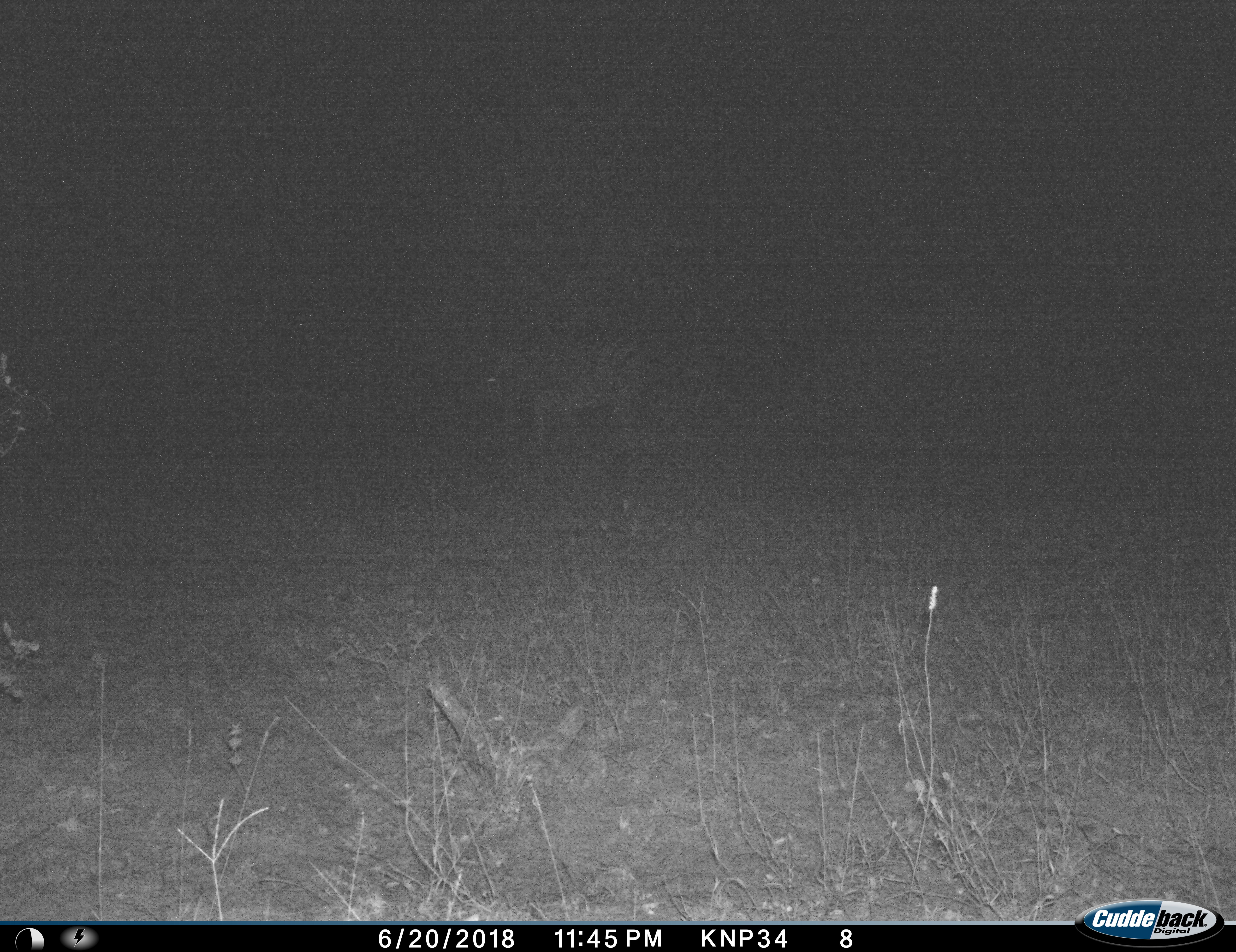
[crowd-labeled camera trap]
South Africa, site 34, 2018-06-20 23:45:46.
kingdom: Animalia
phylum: Chordata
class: Mammalia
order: Perissodactyla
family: Equidae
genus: Equus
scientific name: Equus quagga burchellii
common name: burchell's zebra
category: zebraburchells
Zebraburchells (burchell's zebra) (Equus quagga burchellii), count 1. Behavior (volunteer vote fractions): standing 50%, resting 0%, moving 50%, interacting 0%. Young present (vote fraction): 0%. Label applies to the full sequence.